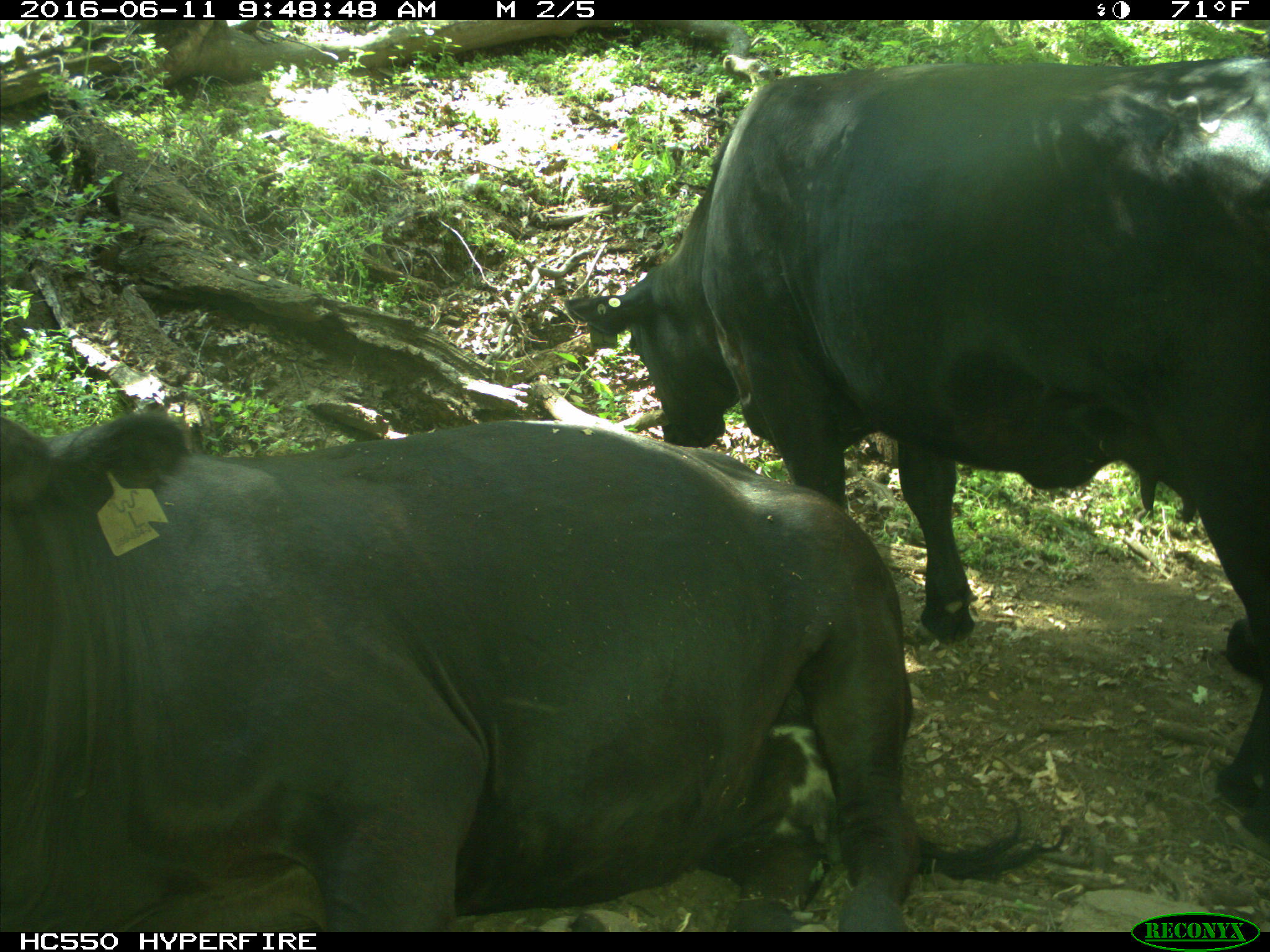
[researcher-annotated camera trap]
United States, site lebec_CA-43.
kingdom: Animalia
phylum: Chordata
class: Mammalia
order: Artiodactyla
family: Bovidae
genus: Bos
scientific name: Bos taurus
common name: domestic cow